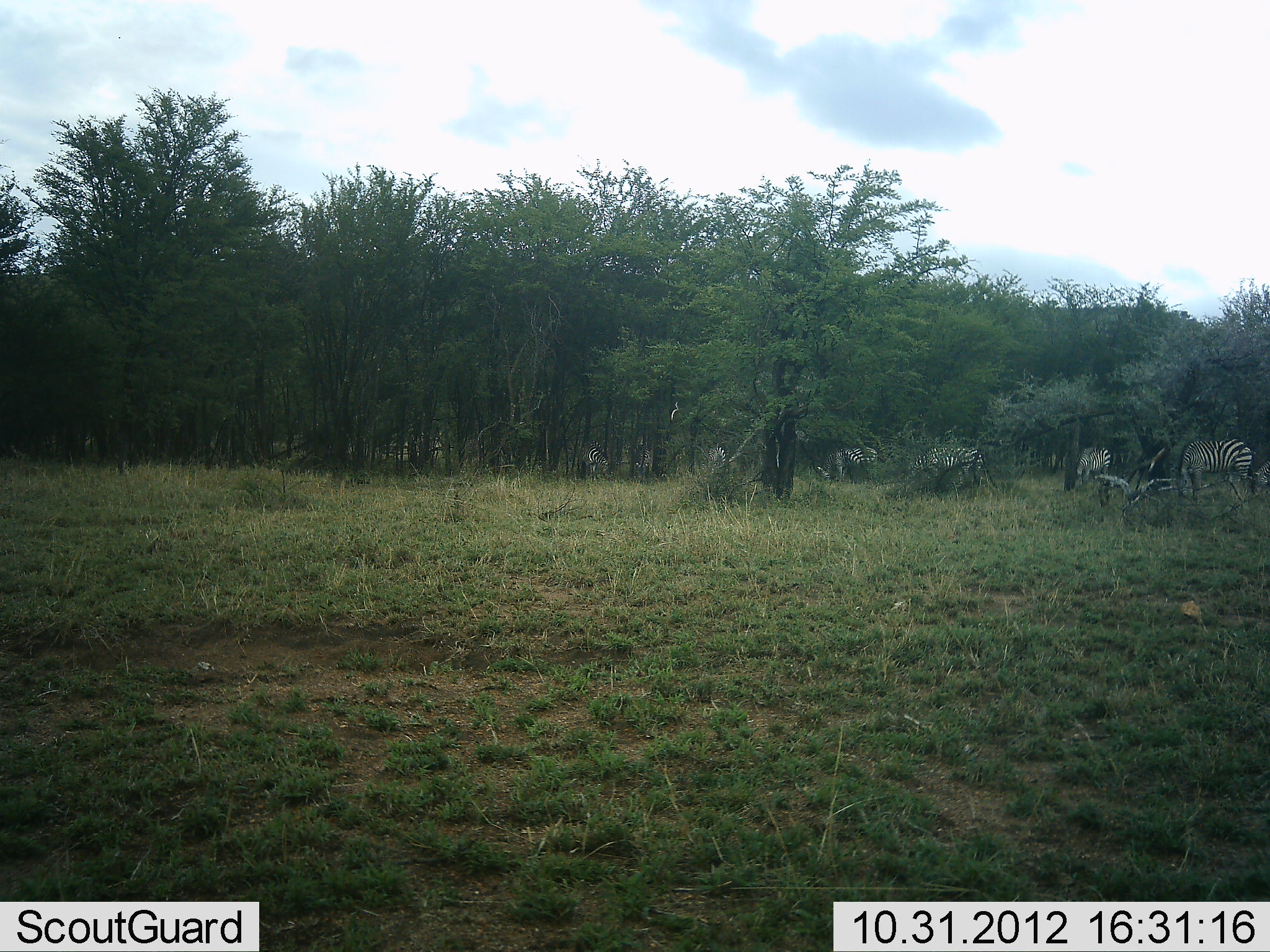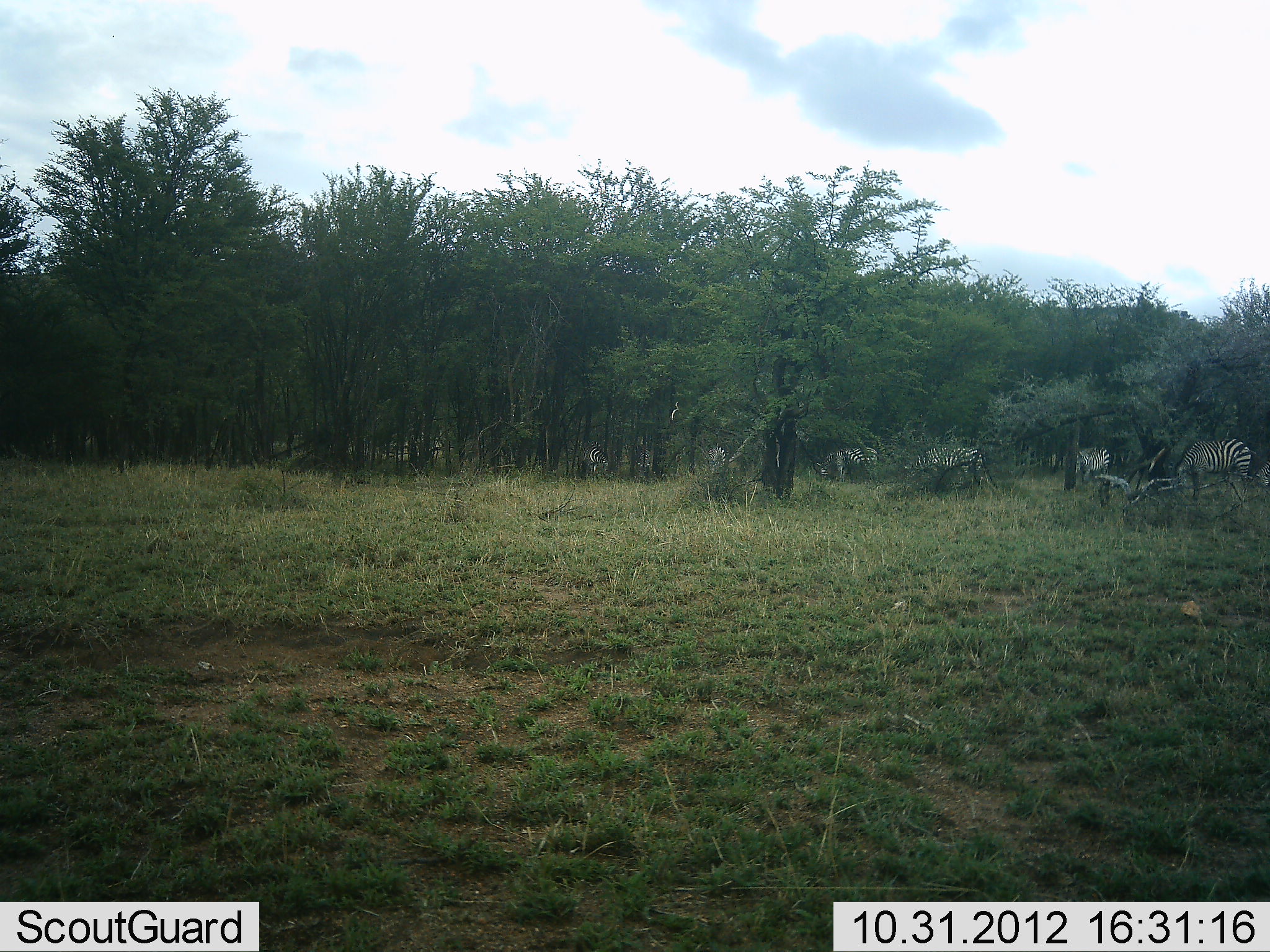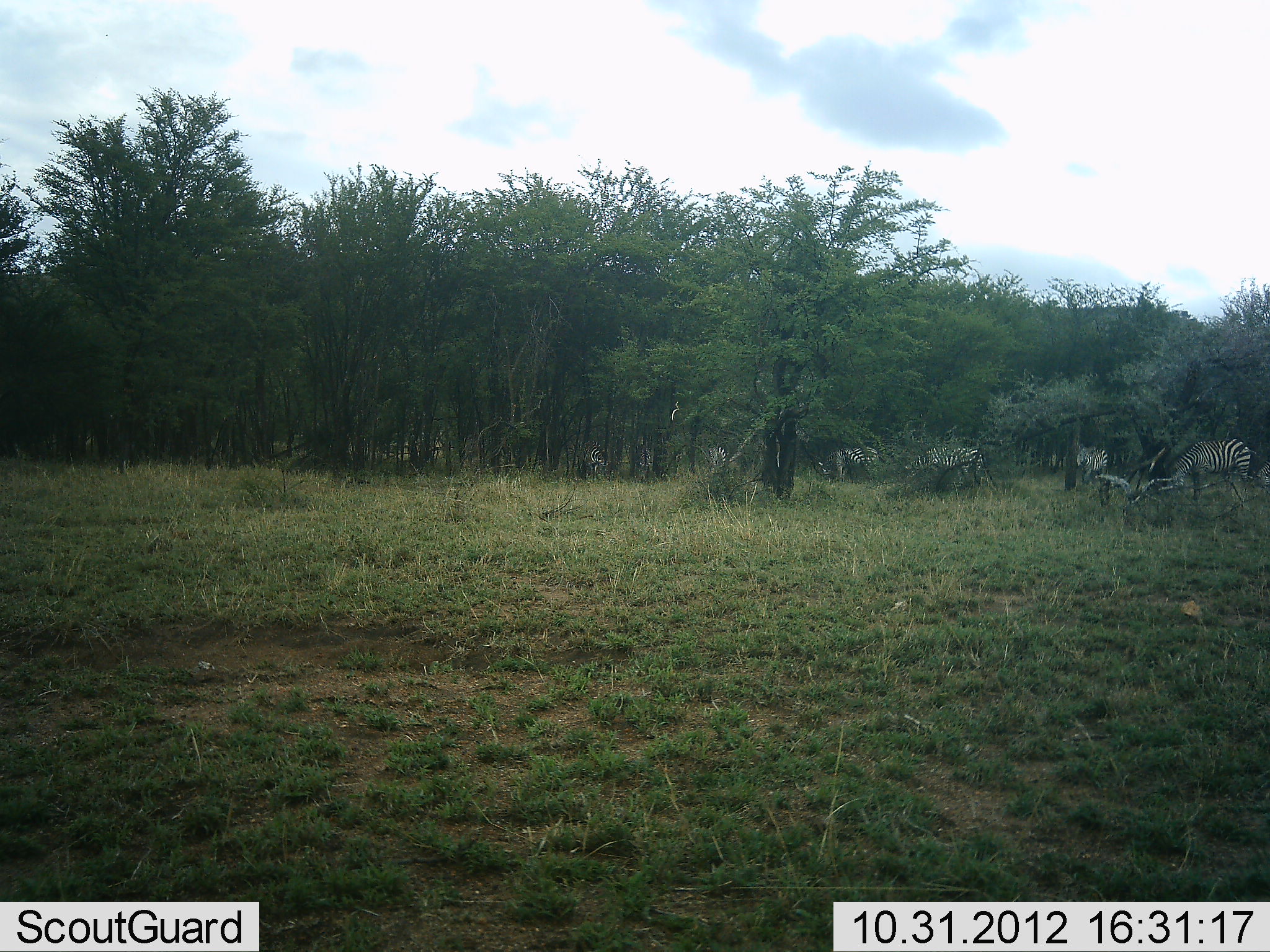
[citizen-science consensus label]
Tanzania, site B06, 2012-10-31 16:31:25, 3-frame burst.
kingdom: Animalia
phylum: Chordata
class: Mammalia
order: Perissodactyla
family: Equidae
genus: Equus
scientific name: Equus quagga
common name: plains zebra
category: zebra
Zebra (plains zebra) (Equus quagga), count 7. Behavior (volunteer vote fractions): standing 50%, resting 10%, moving 0%, interacting 0%. Young present (vote fraction): 0%. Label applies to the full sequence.